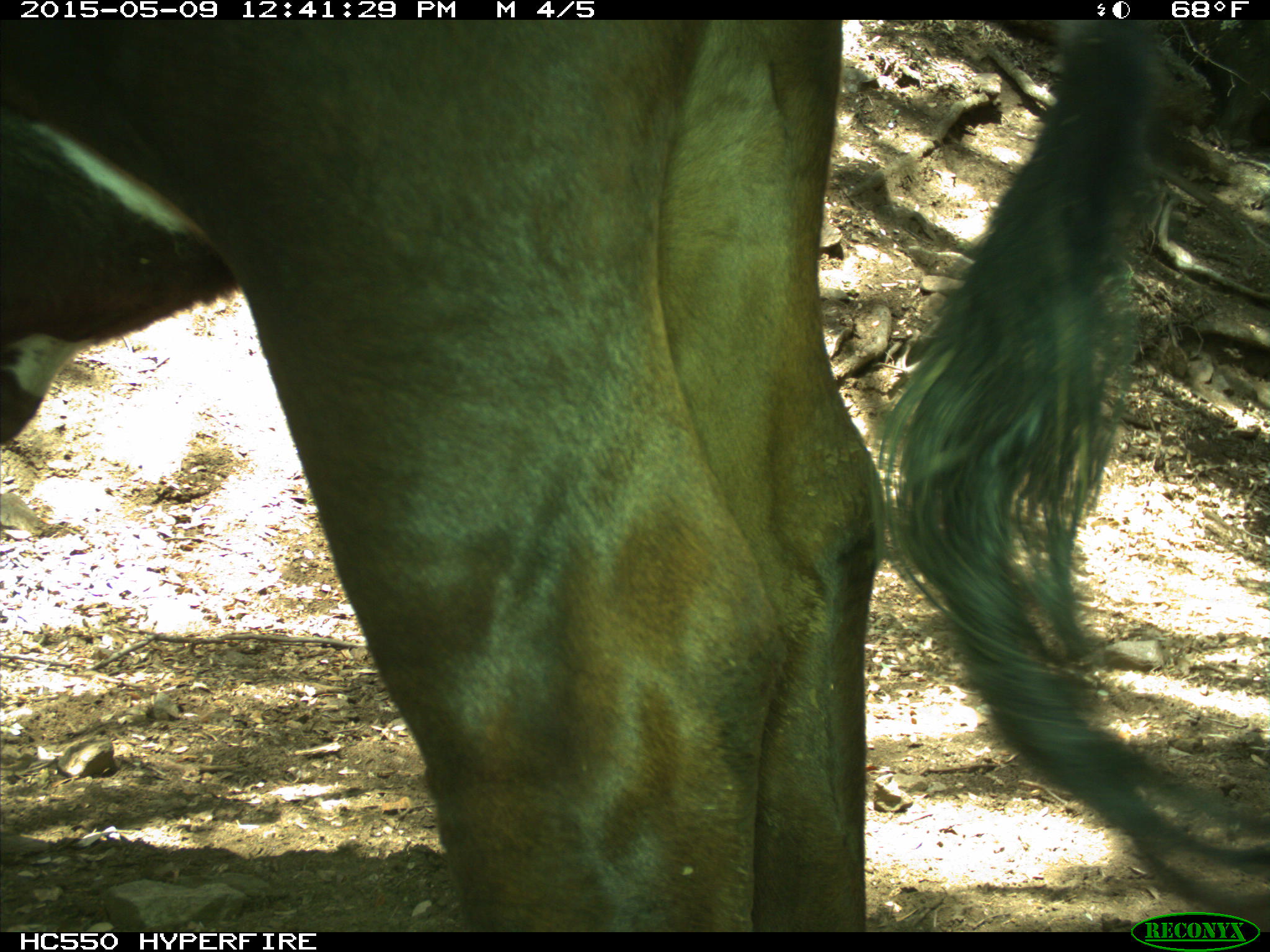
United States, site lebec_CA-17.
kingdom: Animalia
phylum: Chordata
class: Mammalia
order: Artiodactyla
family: Bovidae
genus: Bos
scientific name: Bos taurus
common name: domestic cow